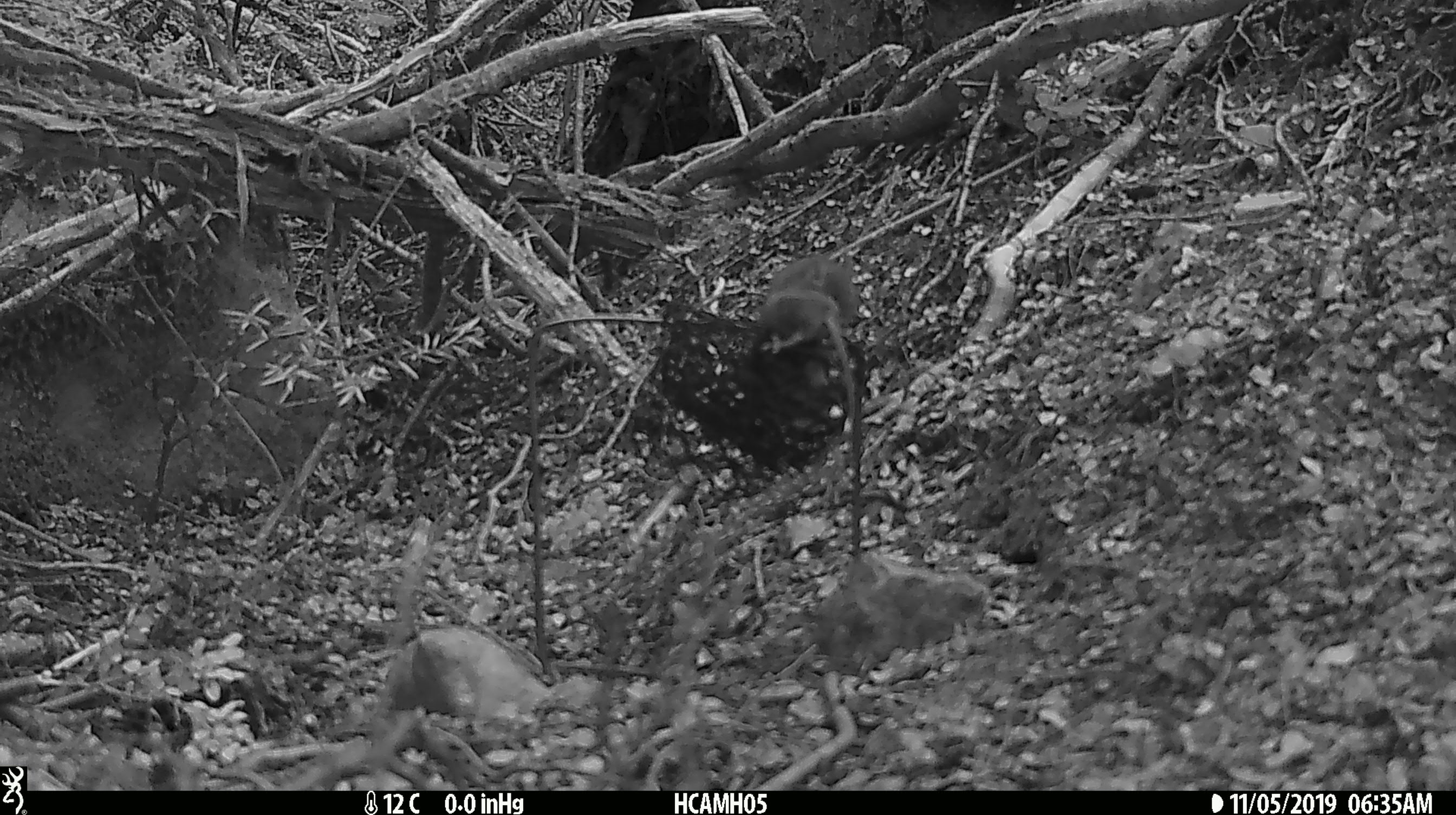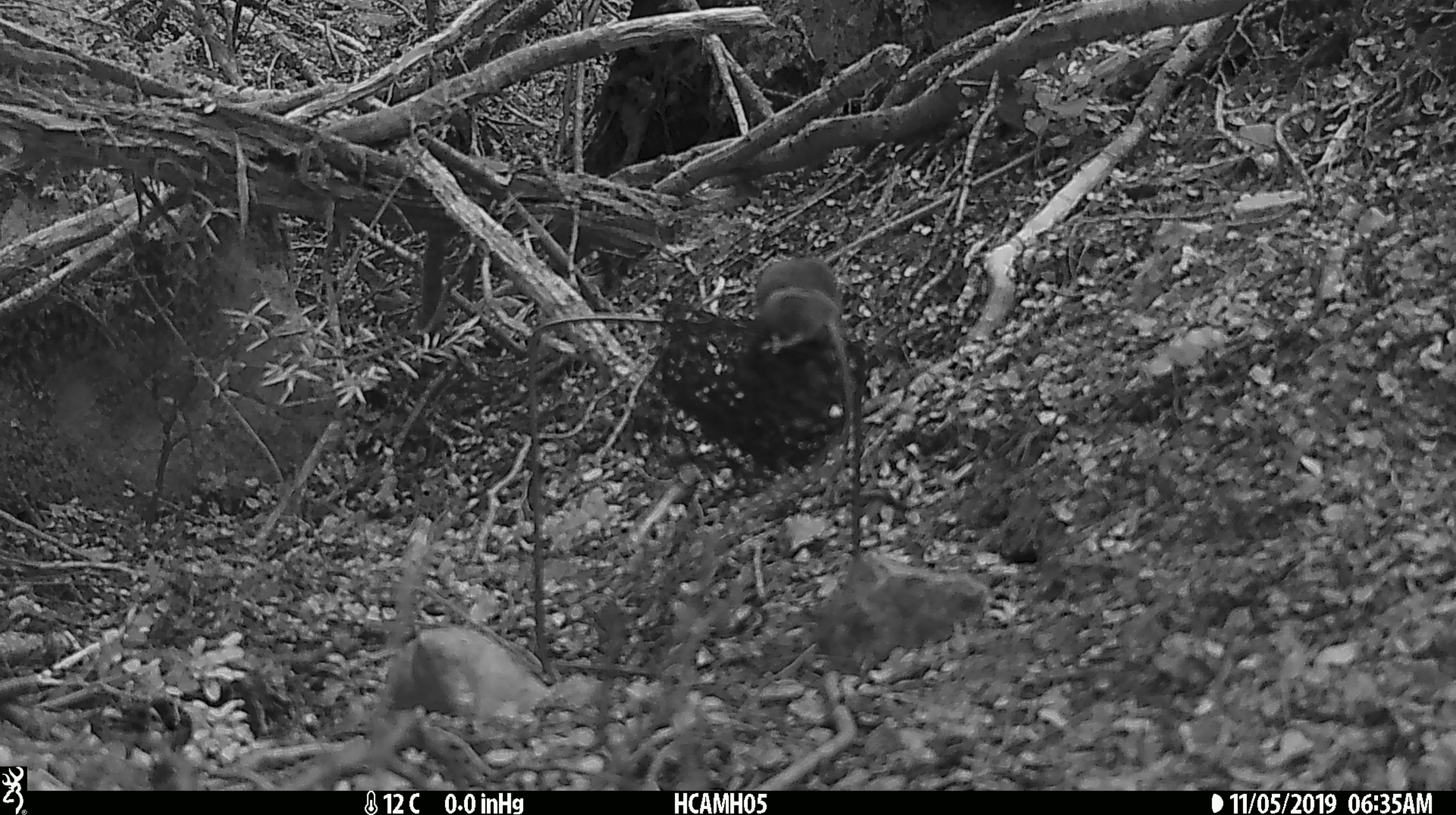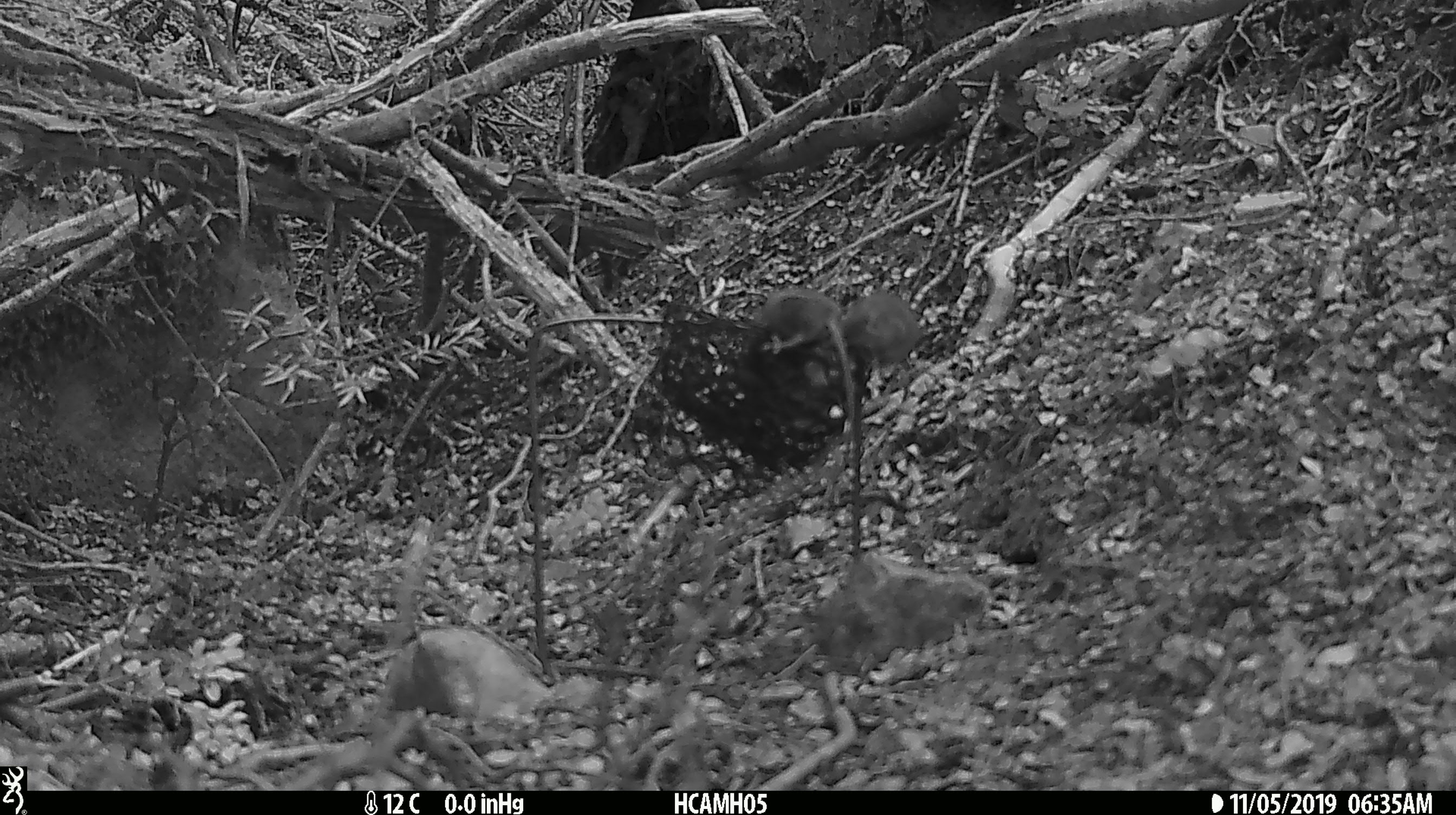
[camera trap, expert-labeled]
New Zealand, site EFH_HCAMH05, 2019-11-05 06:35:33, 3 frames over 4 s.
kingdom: Animalia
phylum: Chordata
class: Mammalia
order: Rodentia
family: Muridae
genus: Mus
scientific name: Mus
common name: mouse